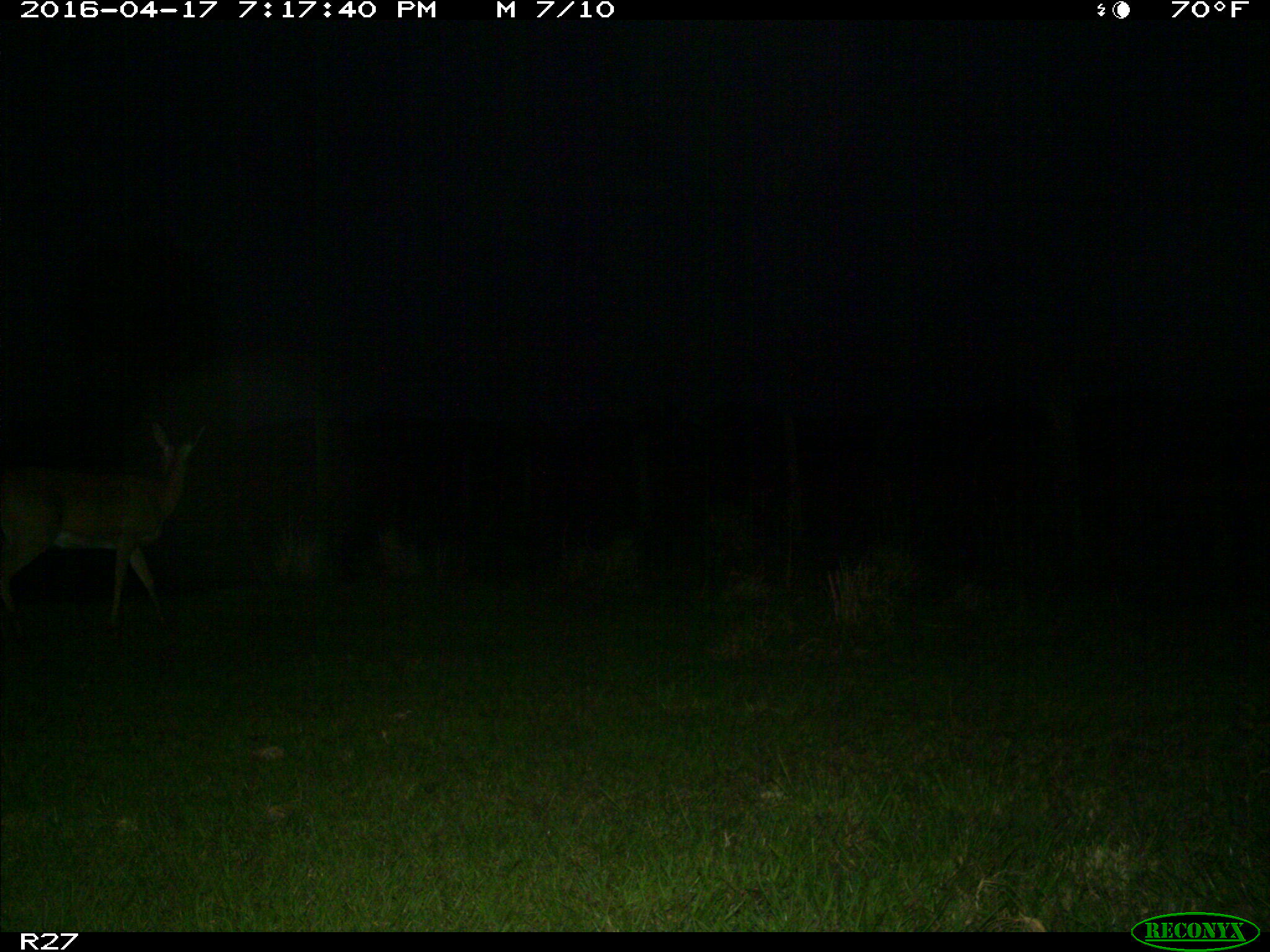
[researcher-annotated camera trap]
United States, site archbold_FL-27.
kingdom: Animalia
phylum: Chordata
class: Mammalia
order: Artiodactyla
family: Cervidae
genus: Odocoileus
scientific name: Odocoileus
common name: deer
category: unidentified deer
Unidentified deer (deer) (Odocoileus).